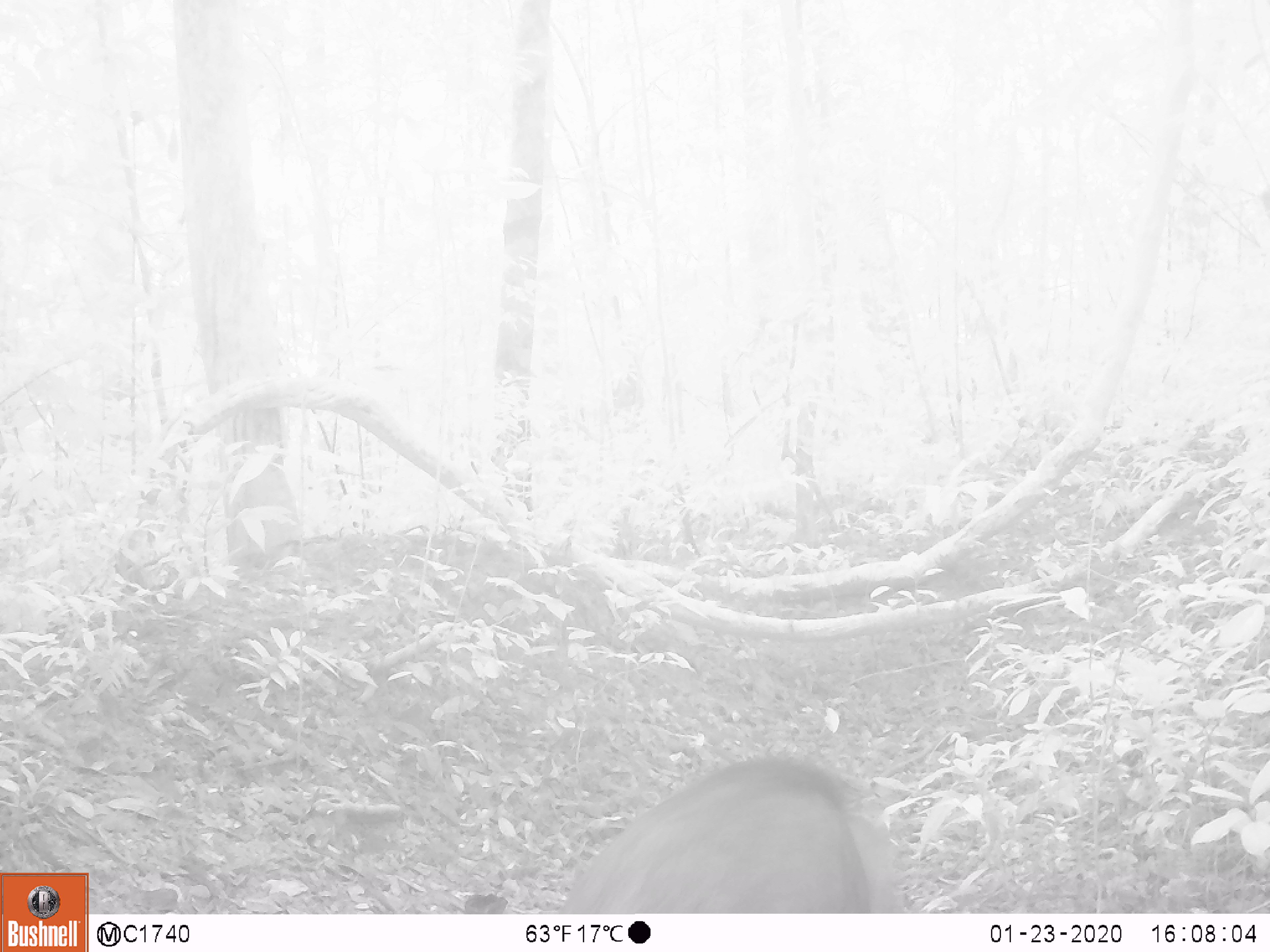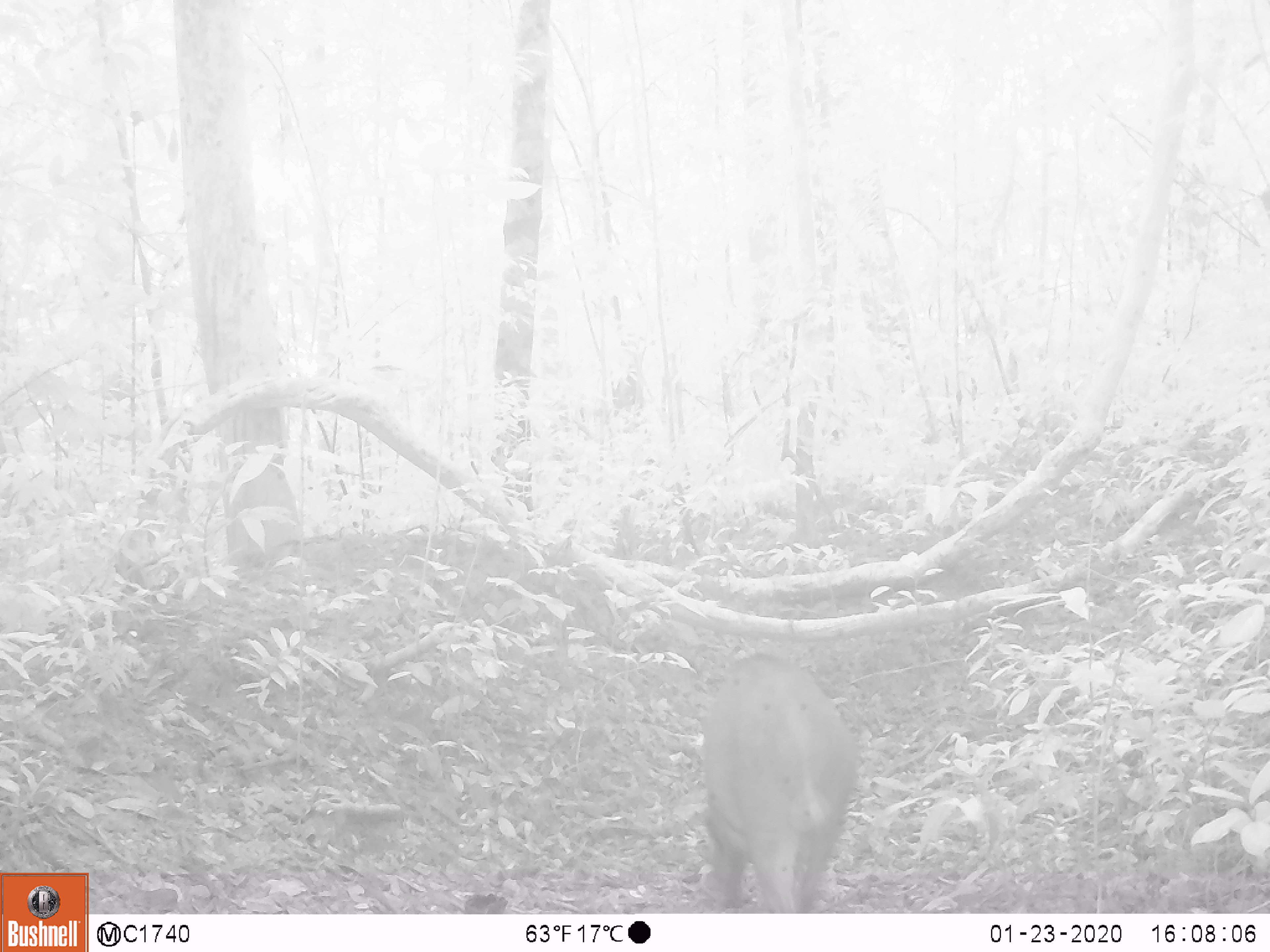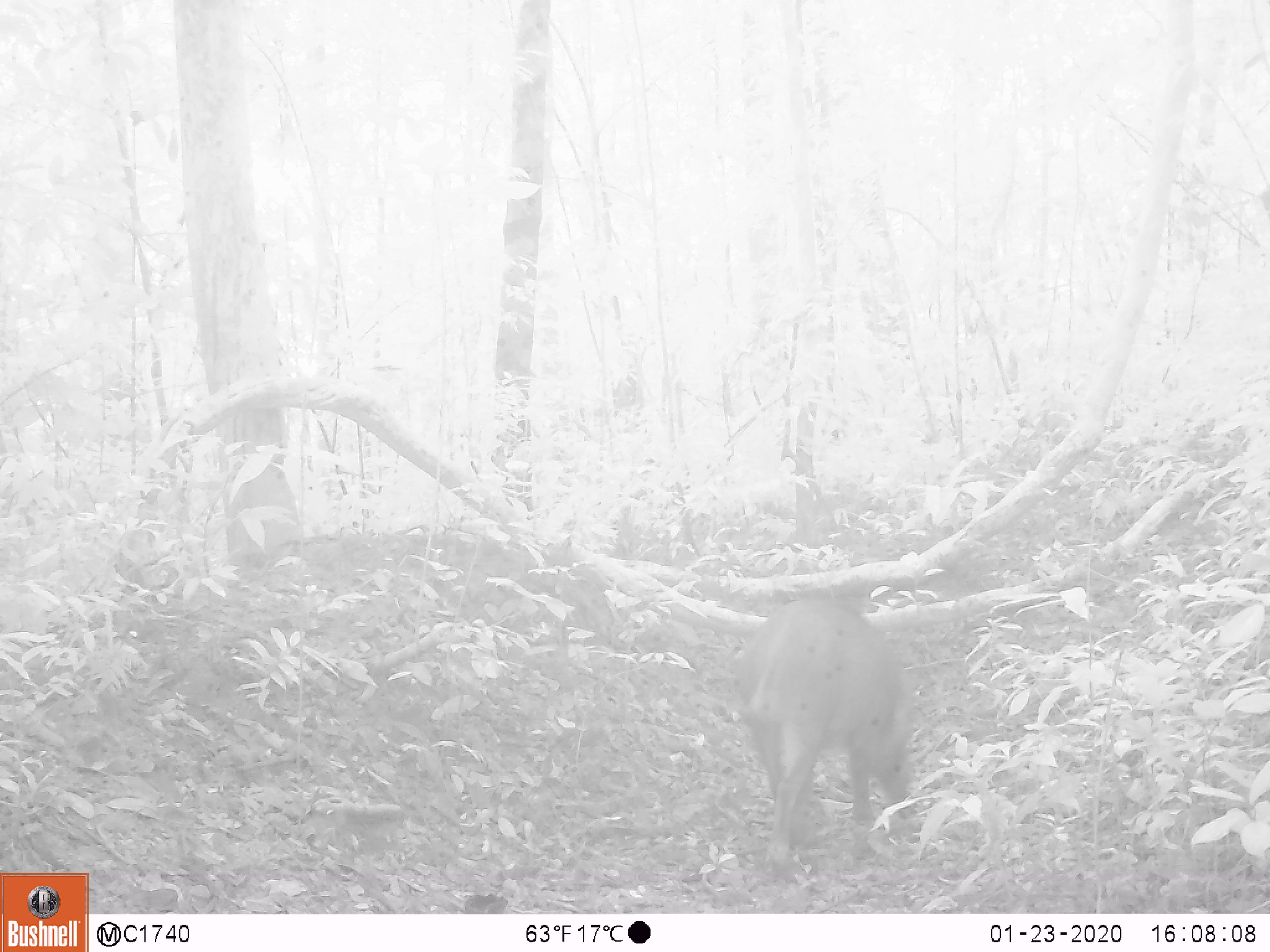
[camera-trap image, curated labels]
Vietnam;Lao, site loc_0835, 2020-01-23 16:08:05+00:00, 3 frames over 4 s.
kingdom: Animalia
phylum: Chordata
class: Mammalia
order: Artiodactyla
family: Suidae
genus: Sus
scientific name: Sus scrofa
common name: eurasian wild pig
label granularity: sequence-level